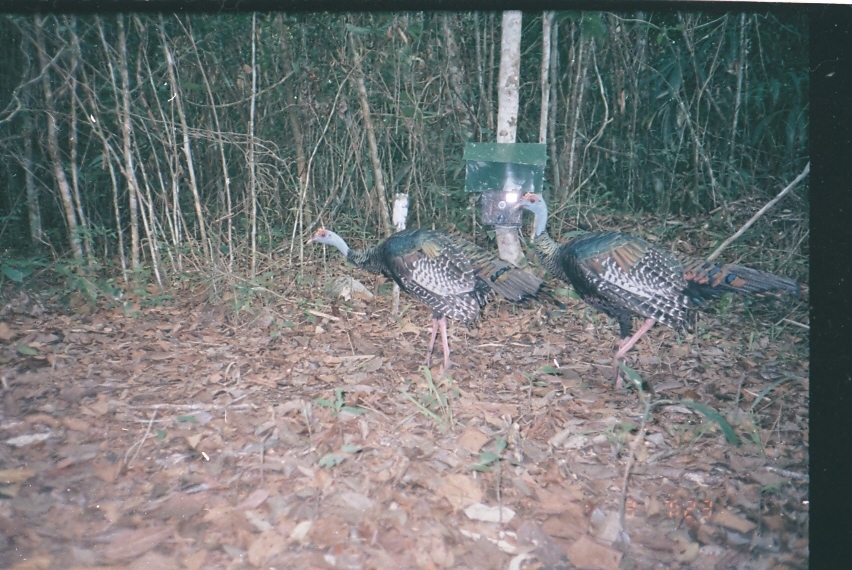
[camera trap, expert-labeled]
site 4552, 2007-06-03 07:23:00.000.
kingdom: Animalia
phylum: Chordata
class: Aves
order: Galliformes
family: Phasianidae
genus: Meleagris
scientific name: Meleagris ocellata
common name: ocellated turkey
Meleagris ocellata (ocellated turkey), count 1.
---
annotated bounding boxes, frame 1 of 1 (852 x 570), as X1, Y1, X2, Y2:
meleagris ocellata: 503, 190, 811, 396; 302, 225, 561, 384